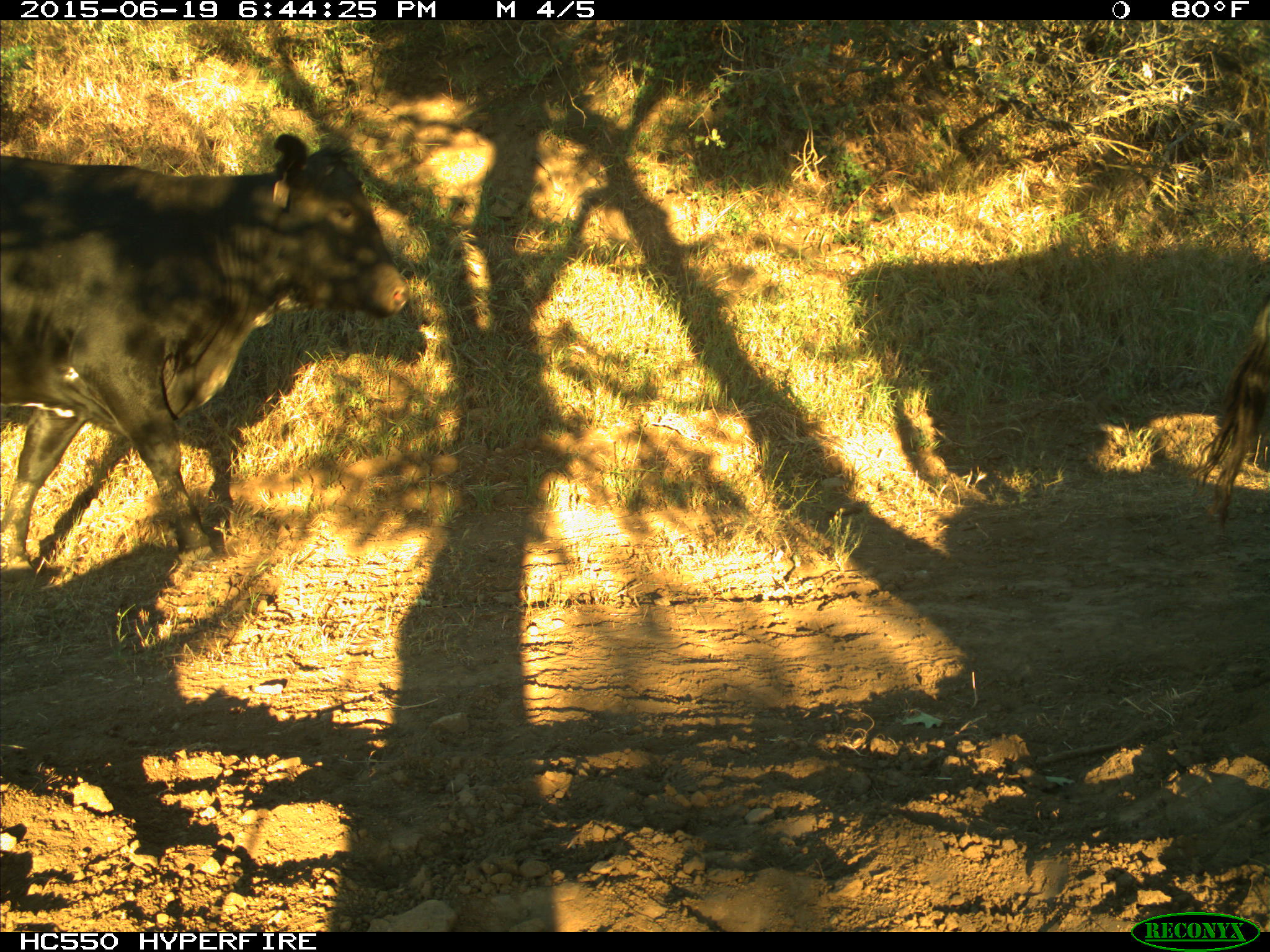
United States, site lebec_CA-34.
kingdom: Animalia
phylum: Chordata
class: Mammalia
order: Artiodactyla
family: Bovidae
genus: Bos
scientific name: Bos taurus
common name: domestic cow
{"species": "Bos taurus (domestic cow)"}